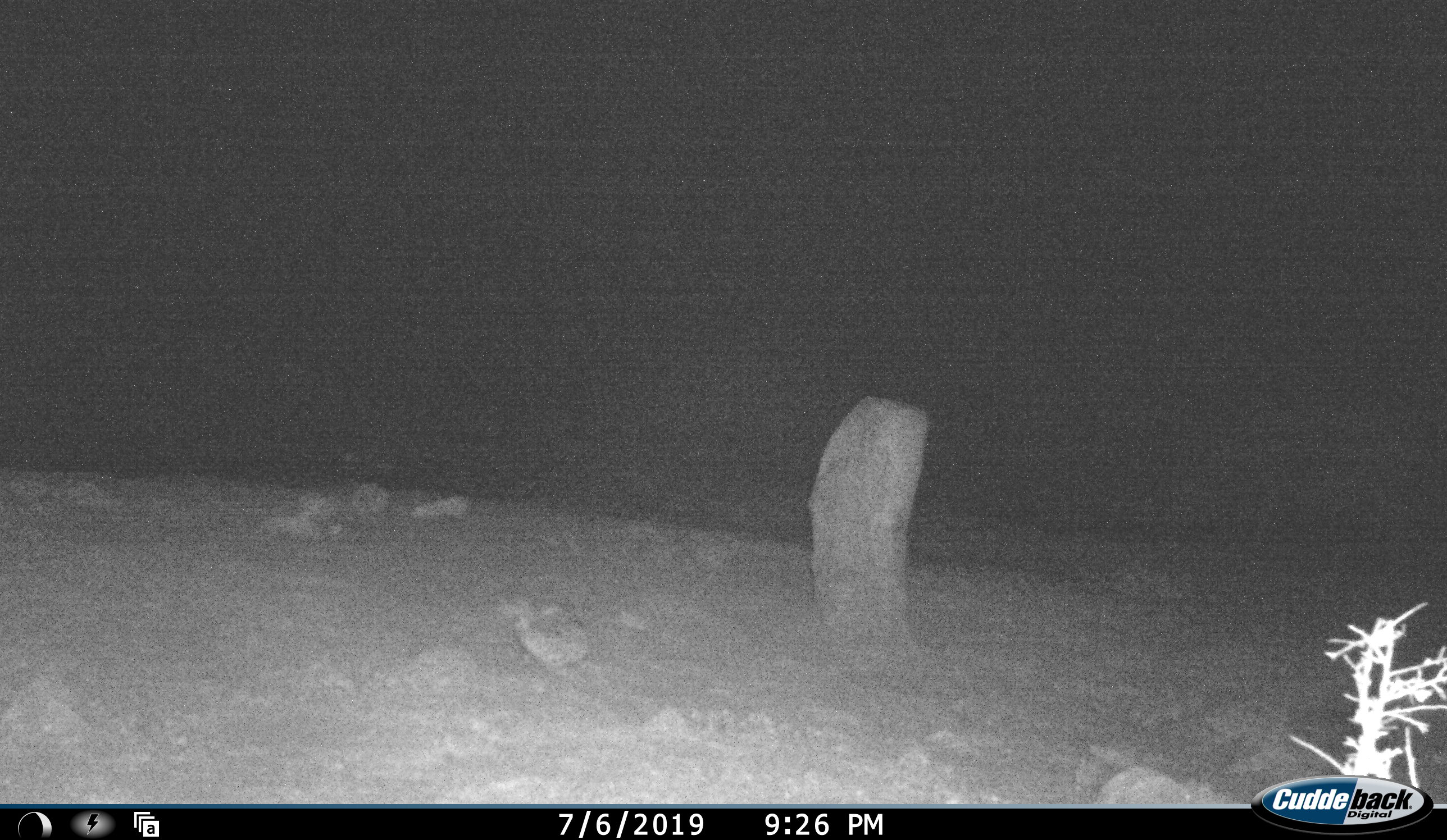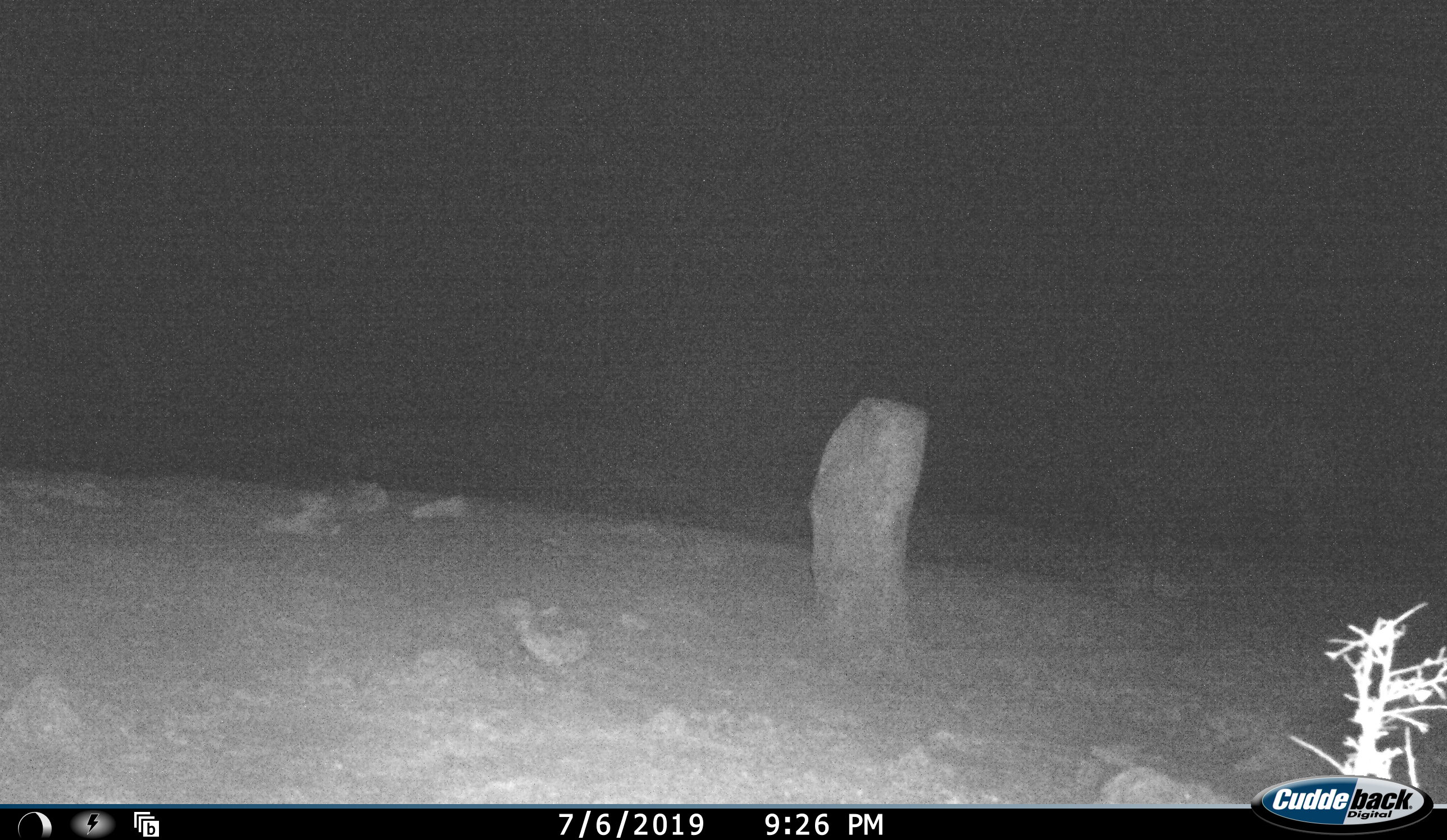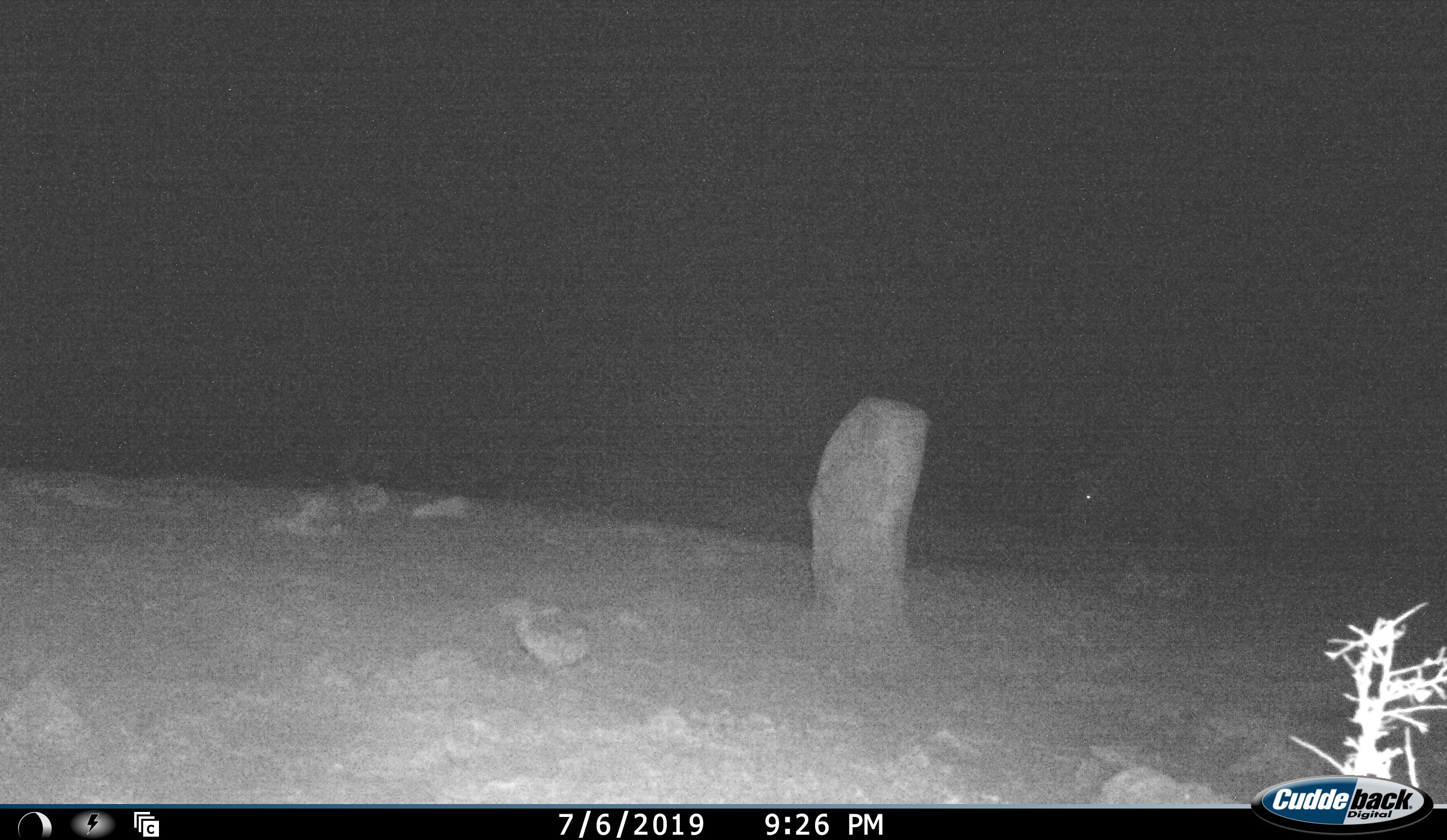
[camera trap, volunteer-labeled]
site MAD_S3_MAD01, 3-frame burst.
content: unidentified animal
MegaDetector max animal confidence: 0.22